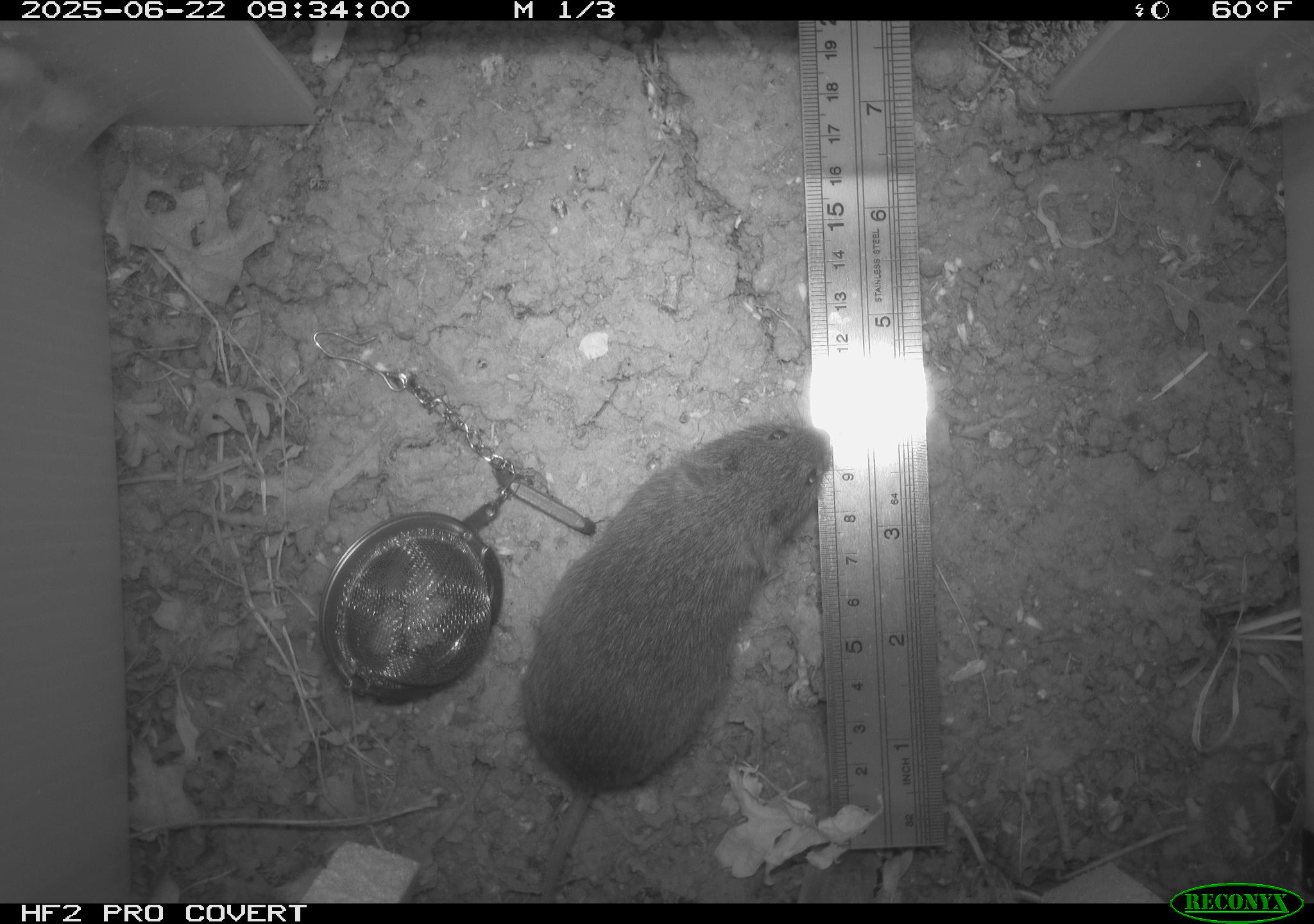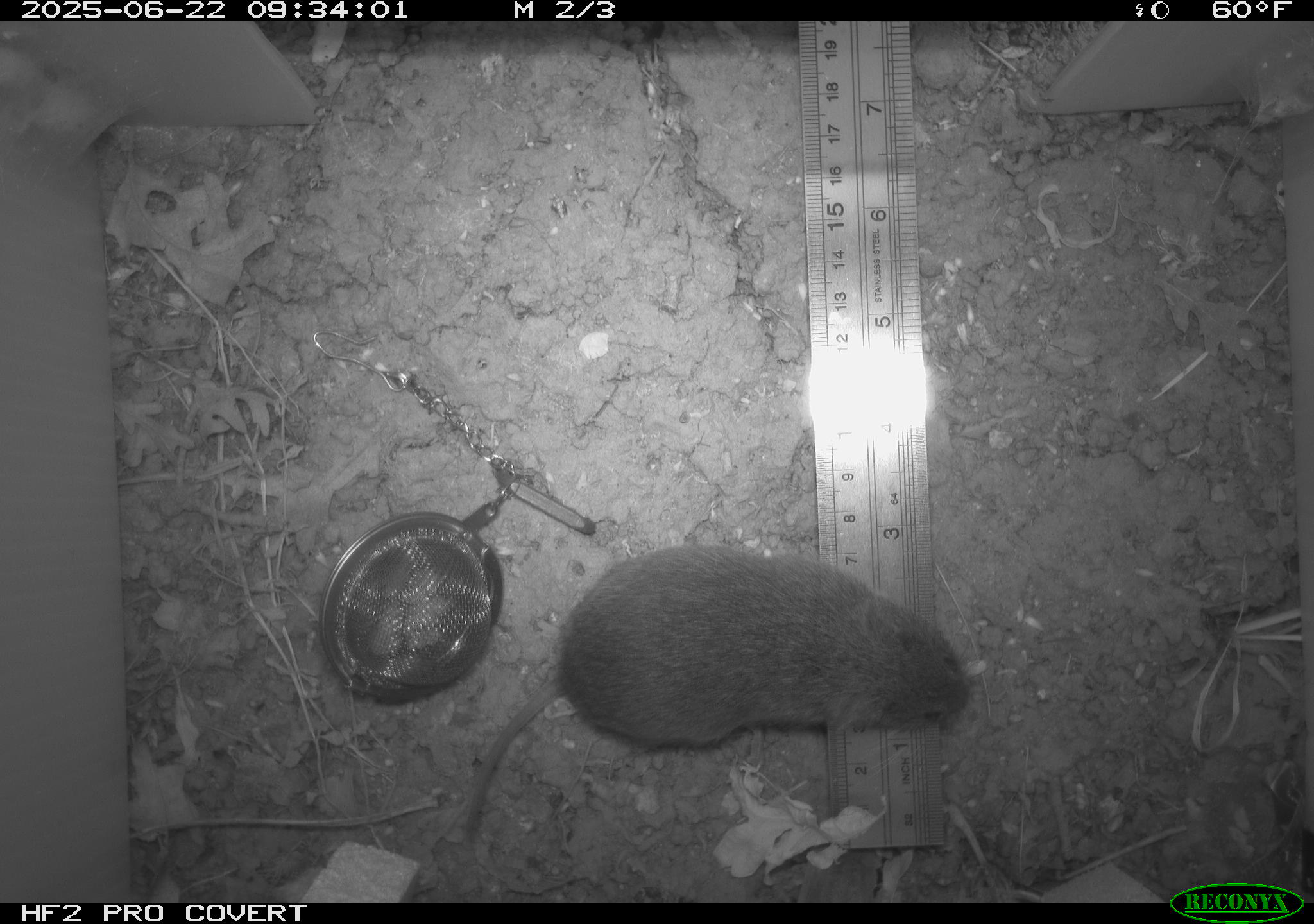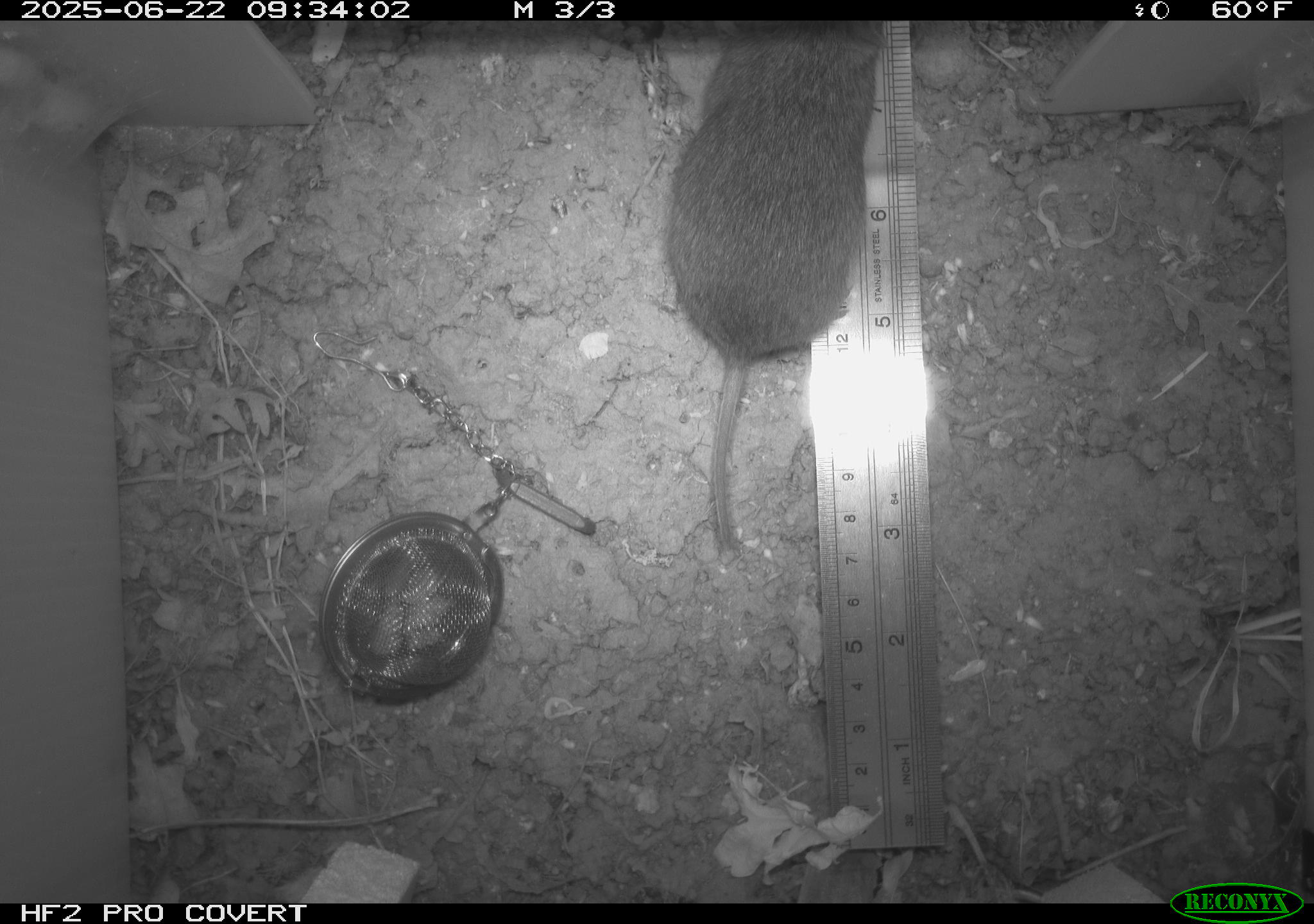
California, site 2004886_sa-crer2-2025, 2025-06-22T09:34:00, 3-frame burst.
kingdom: Animalia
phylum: Chordata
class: Mammalia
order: Rodentia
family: Cricetidae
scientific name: Arvicolinae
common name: voles, lemmings, and muskrats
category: arvicolinae subfamily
Arvicolinae subfamily (voles, lemmings, and muskrats) (Arvicolinae).